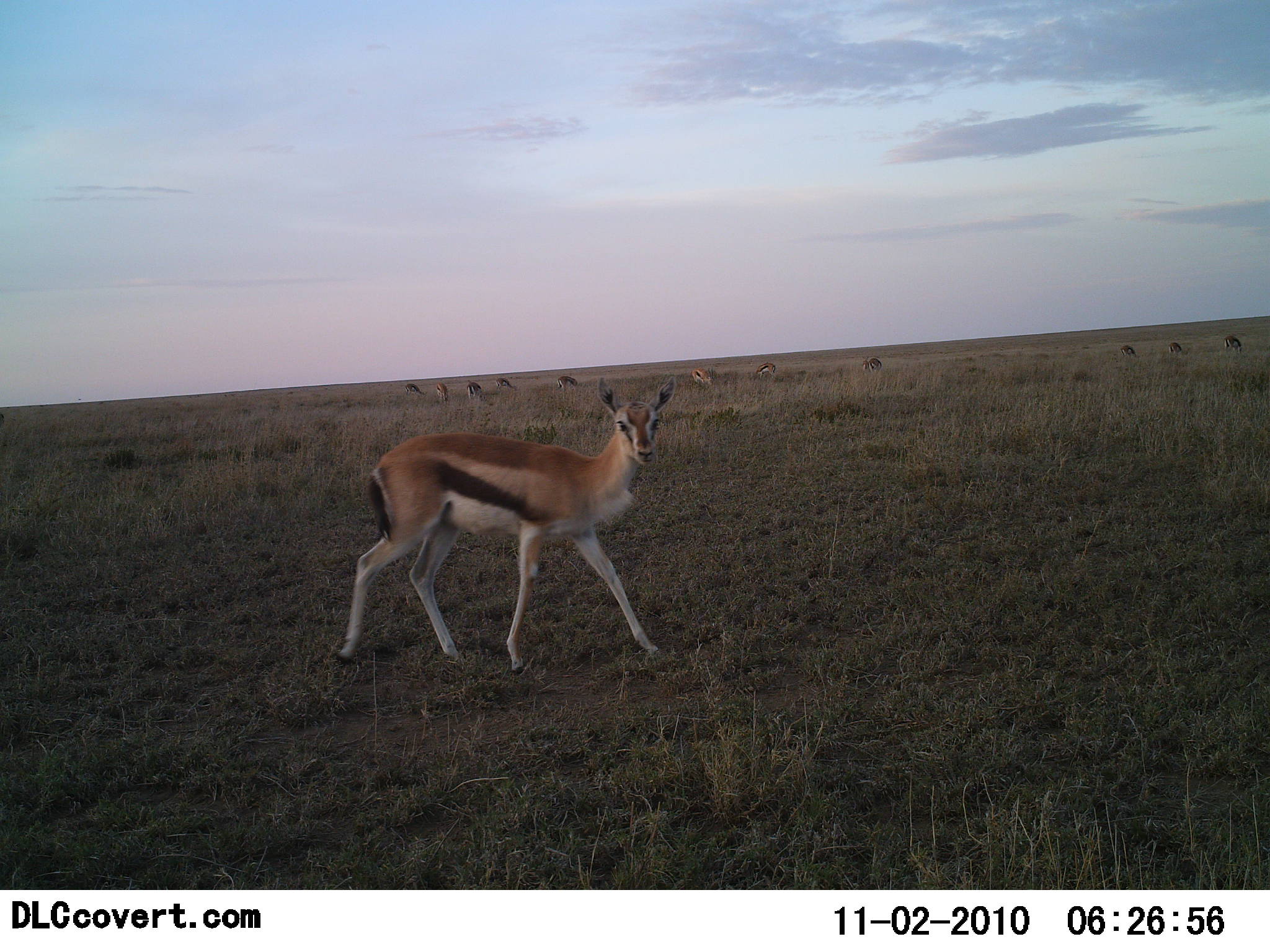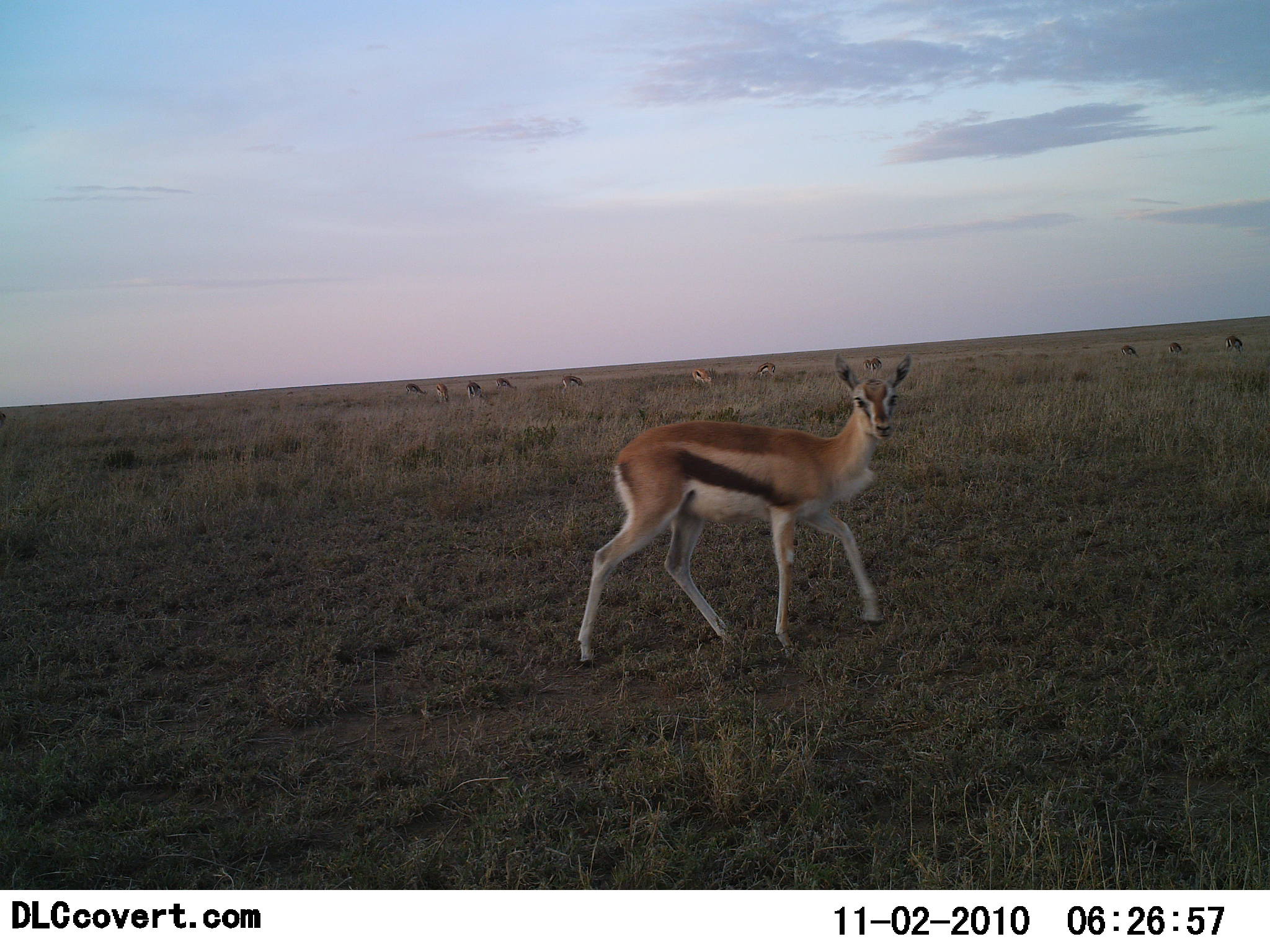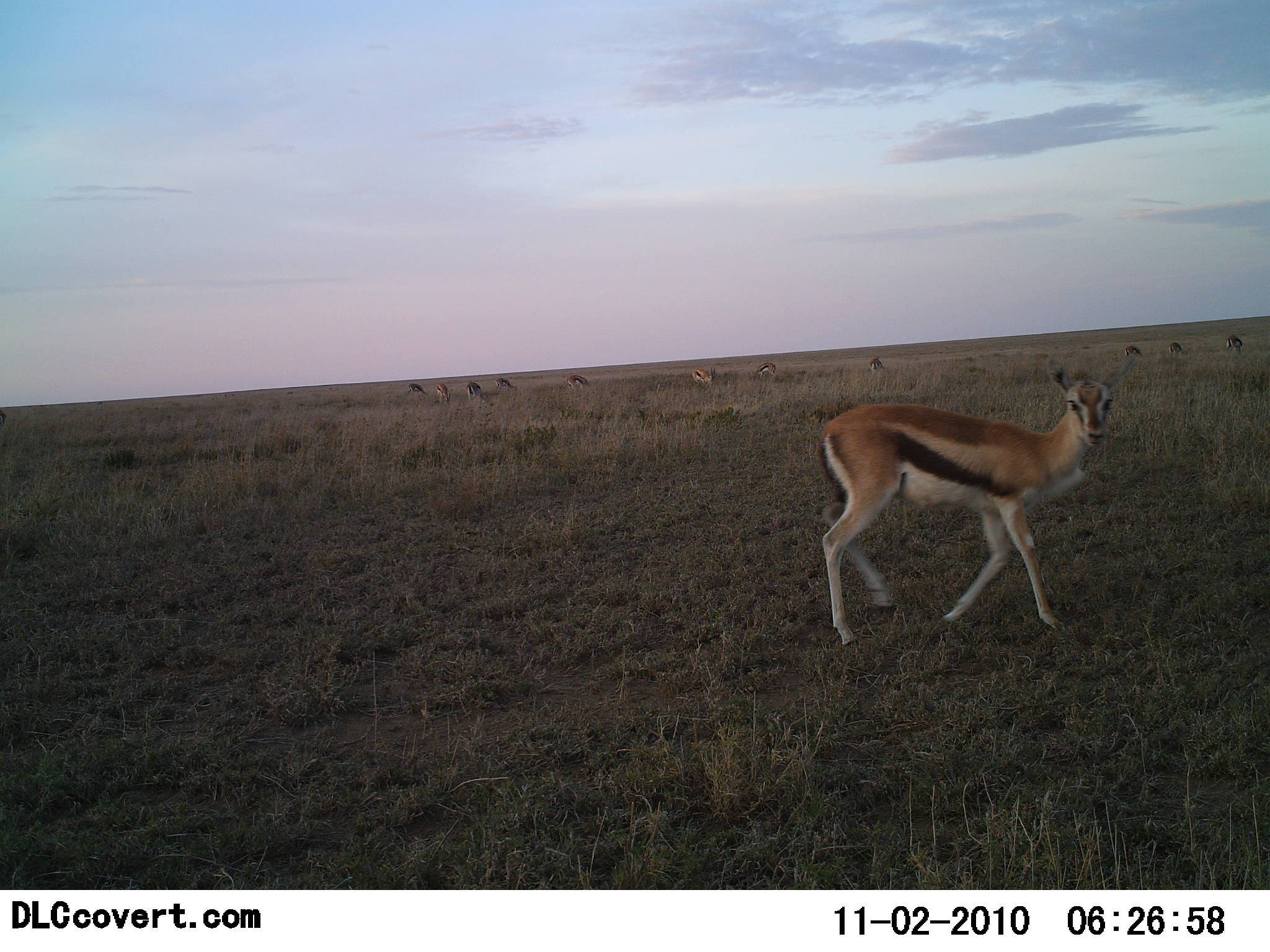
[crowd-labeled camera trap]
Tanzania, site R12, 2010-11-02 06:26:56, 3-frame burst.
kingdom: Animalia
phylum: Chordata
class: Mammalia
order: Artiodactyla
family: Bovidae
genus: Eudorcas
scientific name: Eudorcas thomsonii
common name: thomson's gazelle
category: gazellethomsons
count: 11-50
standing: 33%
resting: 0%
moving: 78%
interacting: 0%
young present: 0%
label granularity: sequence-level